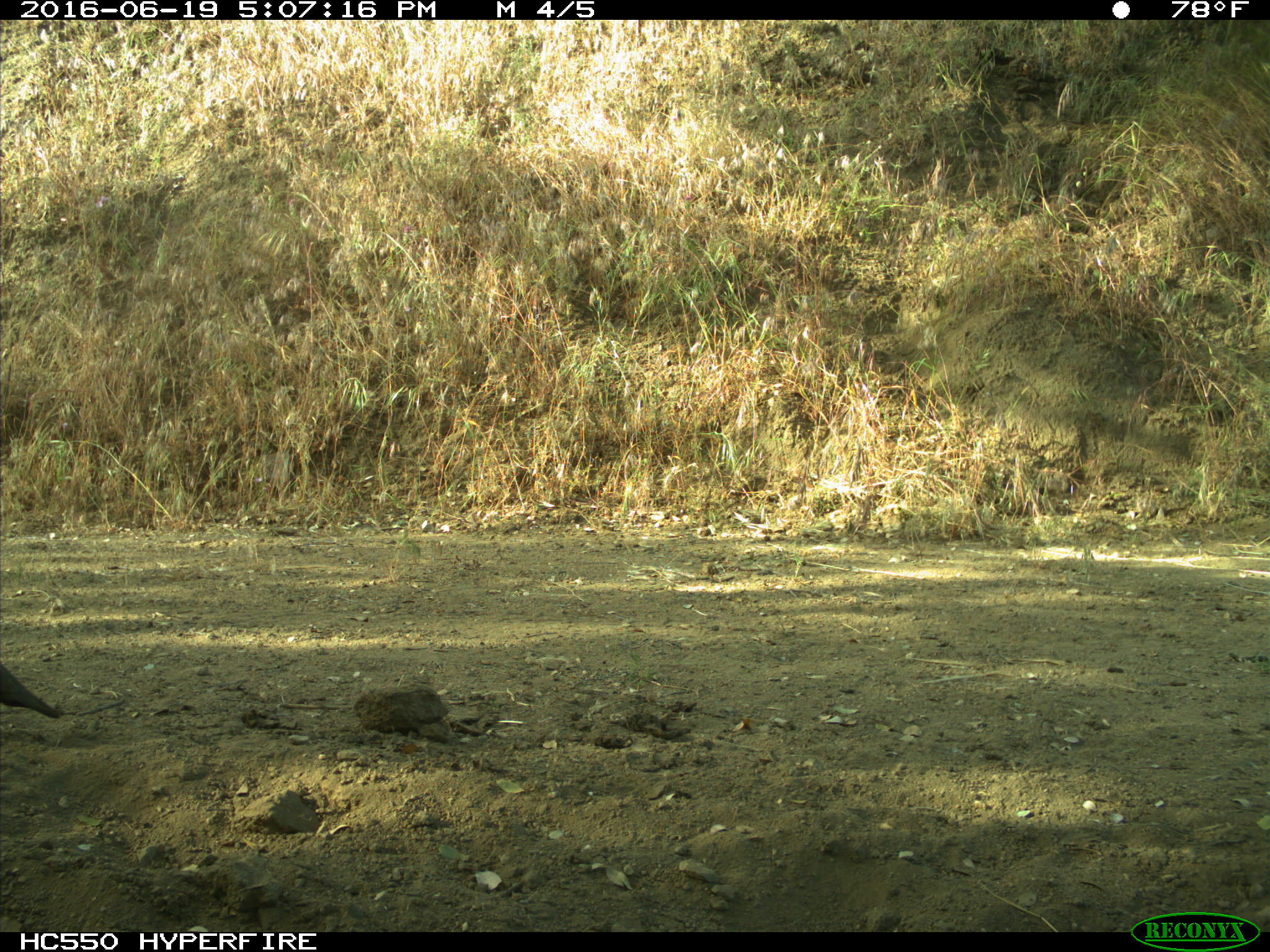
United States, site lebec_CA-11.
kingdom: Animalia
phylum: Chordata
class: Aves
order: Galliformes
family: Odontophoridae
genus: Callipepla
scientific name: Callipepla californica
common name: california quail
Callipepla californica (california quail).